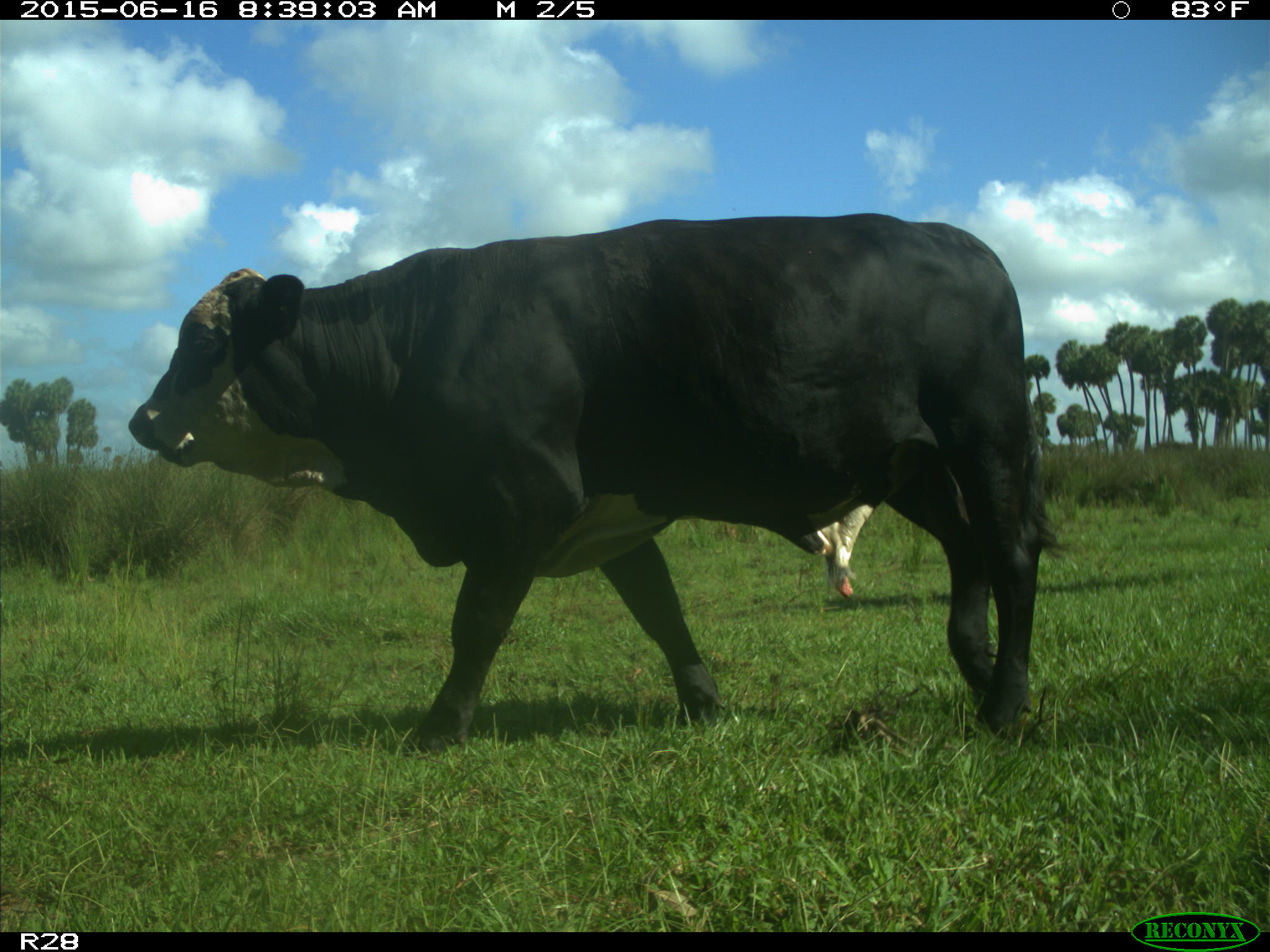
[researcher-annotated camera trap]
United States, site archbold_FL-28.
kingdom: Animalia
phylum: Chordata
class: Mammalia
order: Artiodactyla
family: Bovidae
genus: Bos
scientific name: Bos taurus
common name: domestic cow